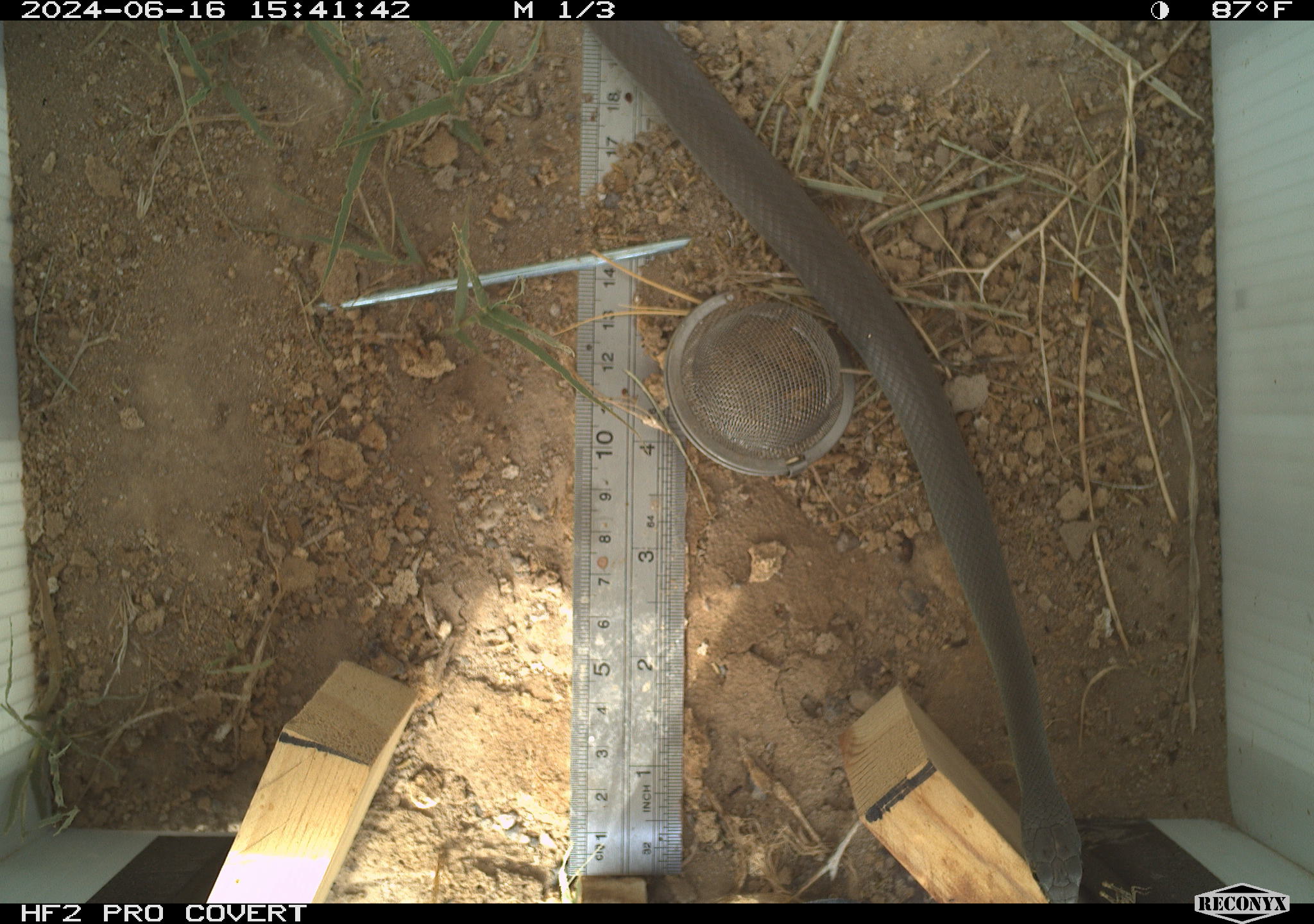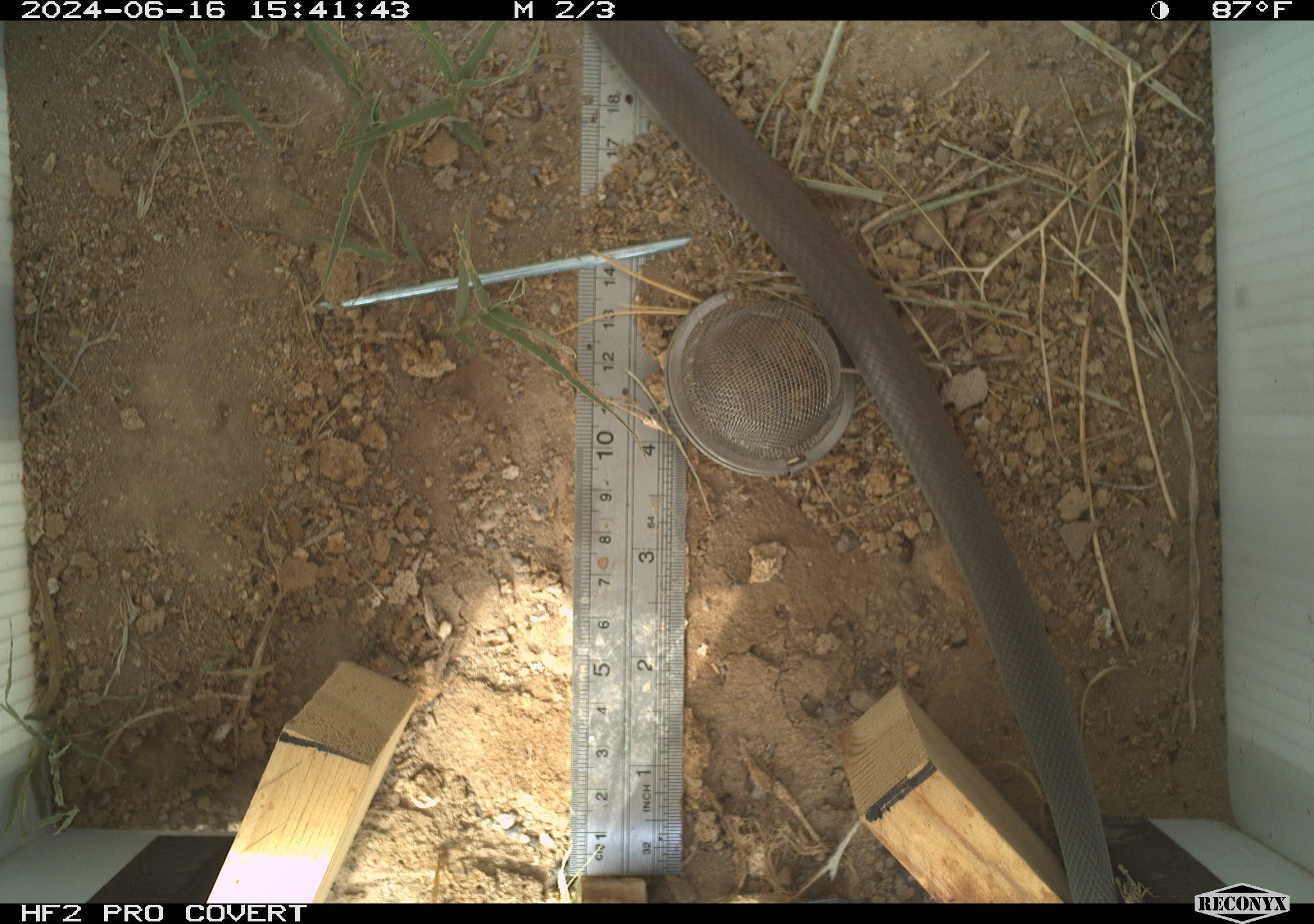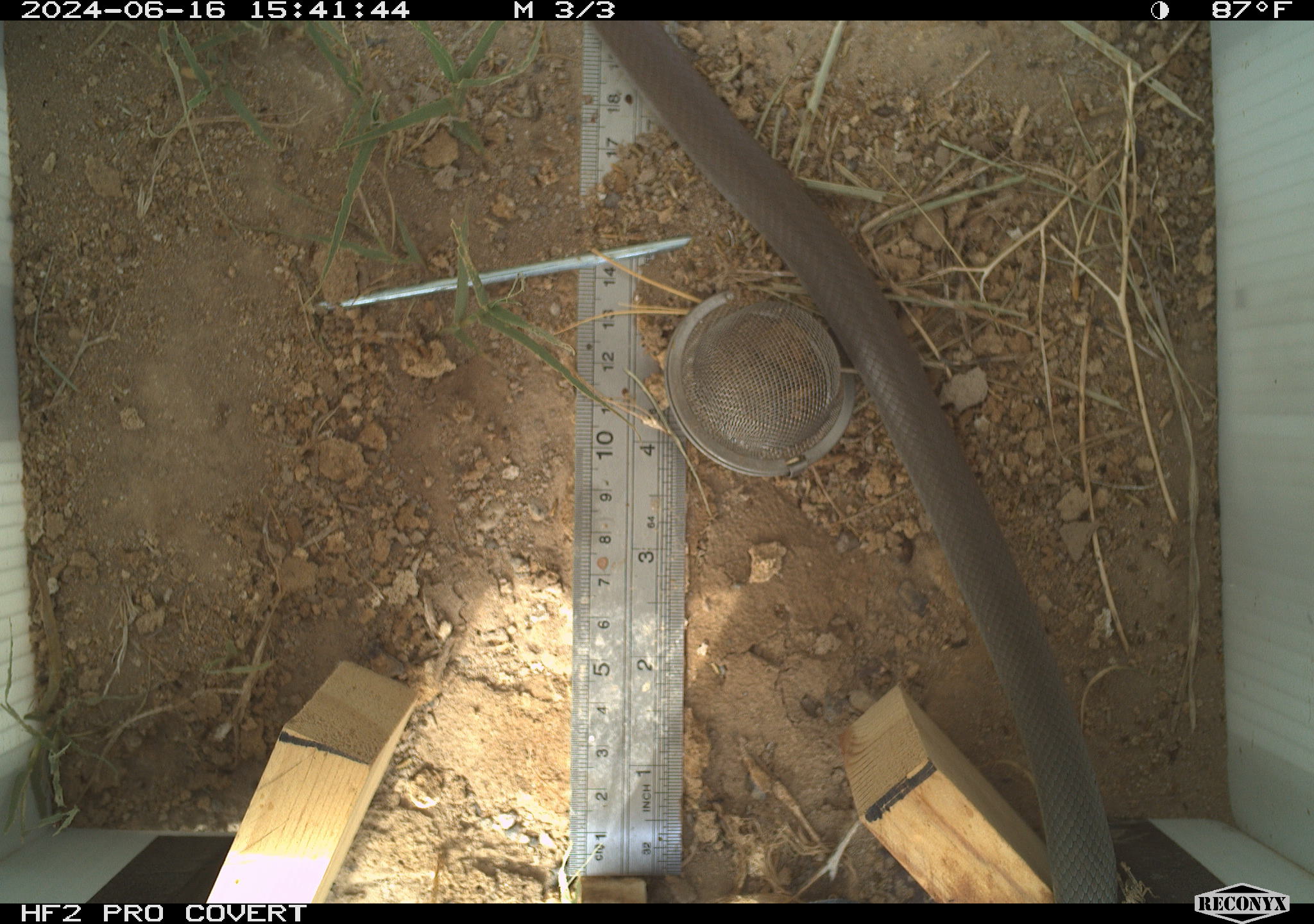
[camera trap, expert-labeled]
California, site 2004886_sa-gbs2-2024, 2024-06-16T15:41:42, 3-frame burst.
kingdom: Animalia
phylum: Chordata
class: Reptilia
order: Squamata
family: Colubridae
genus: Coluber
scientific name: Coluber constrictor mormon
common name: western yellow-bellied racer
Western yellow-bellied racer (Coluber constrictor mormon).